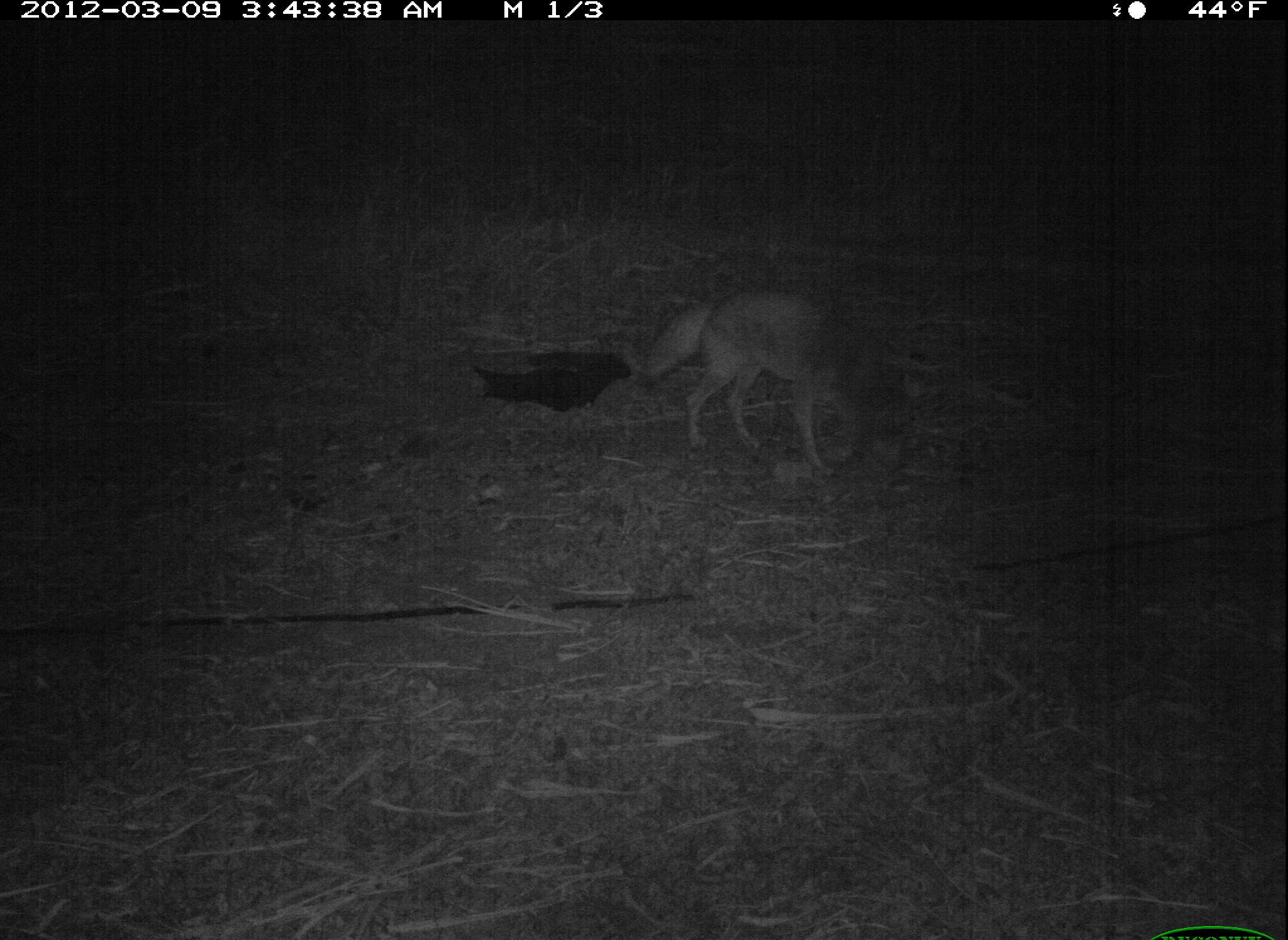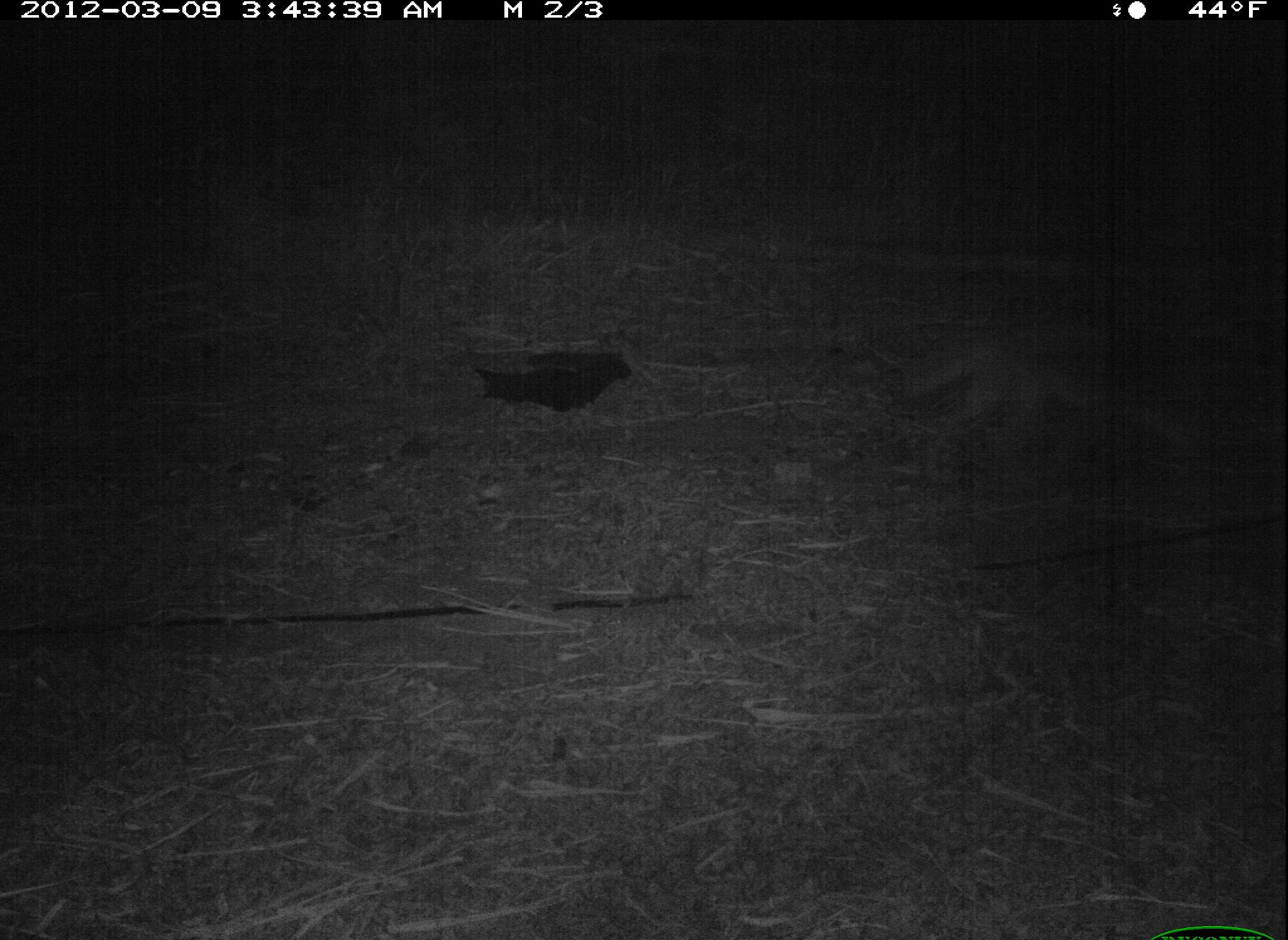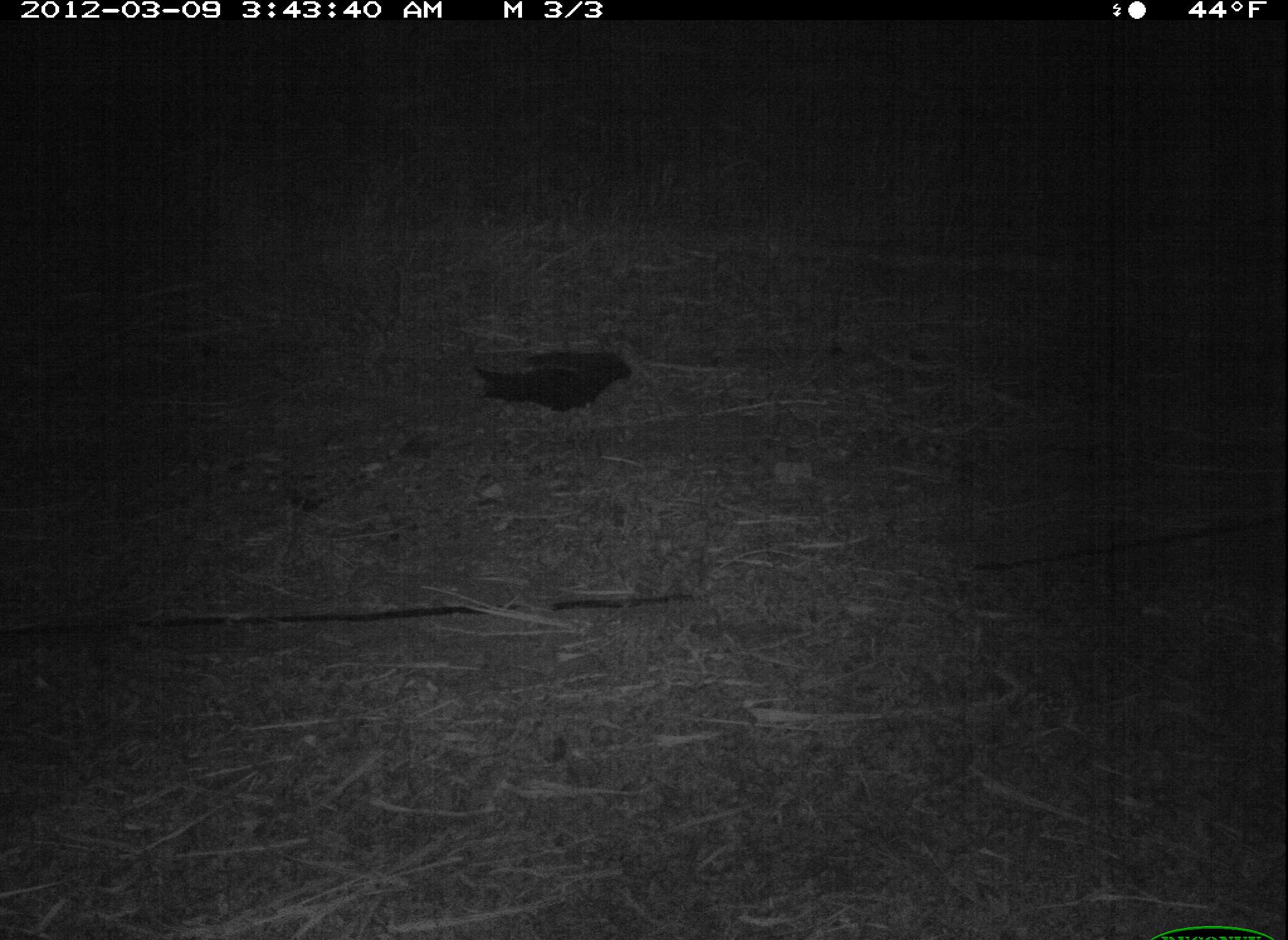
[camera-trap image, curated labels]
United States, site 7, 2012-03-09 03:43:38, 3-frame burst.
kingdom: Animalia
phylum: Chordata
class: Mammalia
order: Carnivora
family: Canidae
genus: Canis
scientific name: Canis latrans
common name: coyote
Coyote (Canis latrans).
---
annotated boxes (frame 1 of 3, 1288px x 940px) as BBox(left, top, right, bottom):
coyote: BBox(628, 279, 939, 507)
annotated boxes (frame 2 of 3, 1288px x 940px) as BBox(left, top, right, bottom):
coyote: BBox(894, 316, 1259, 504)